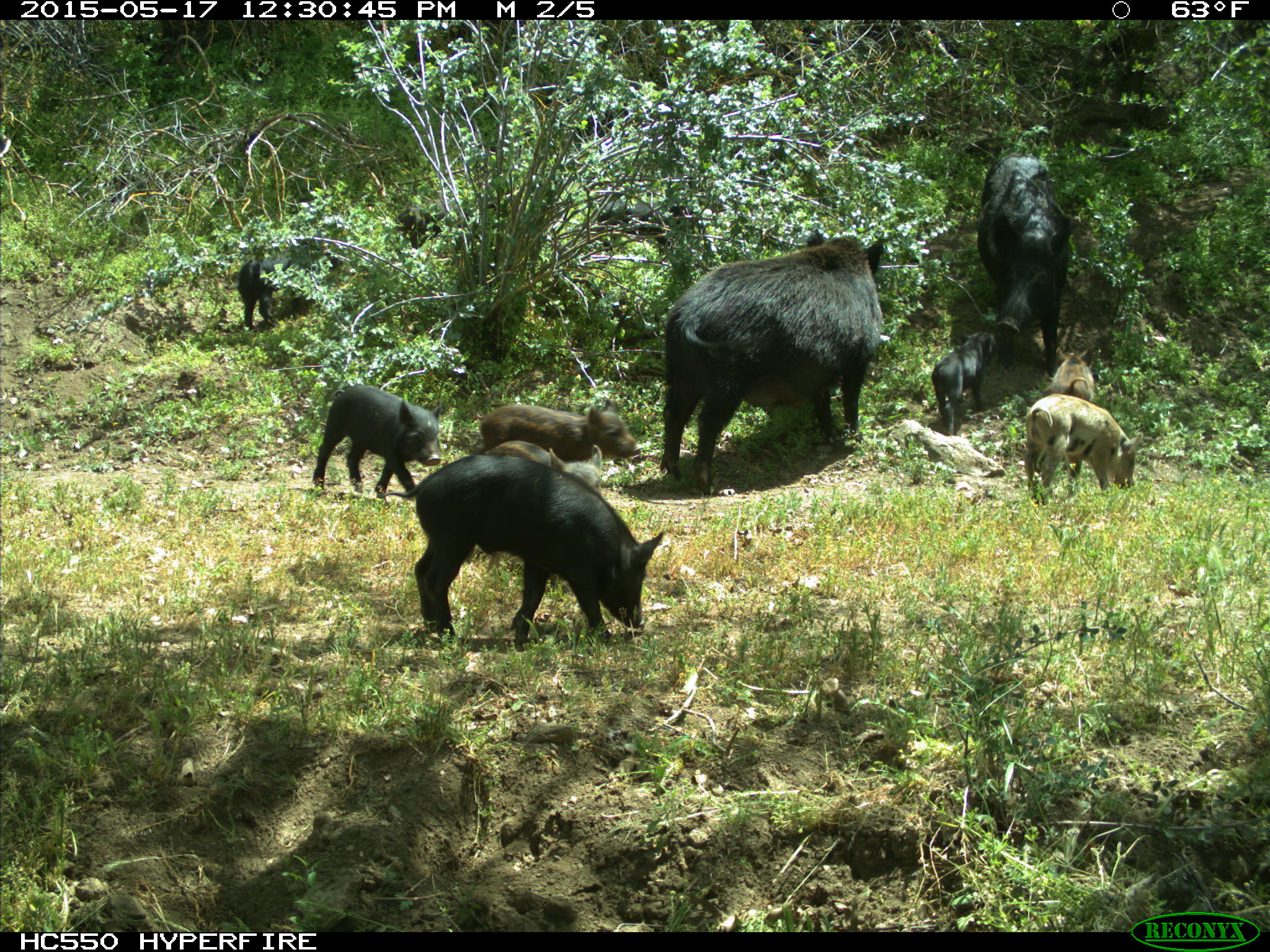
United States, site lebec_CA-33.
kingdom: Animalia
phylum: Chordata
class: Mammalia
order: Artiodactyla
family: Suidae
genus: Sus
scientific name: Sus scrofa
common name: wild boar